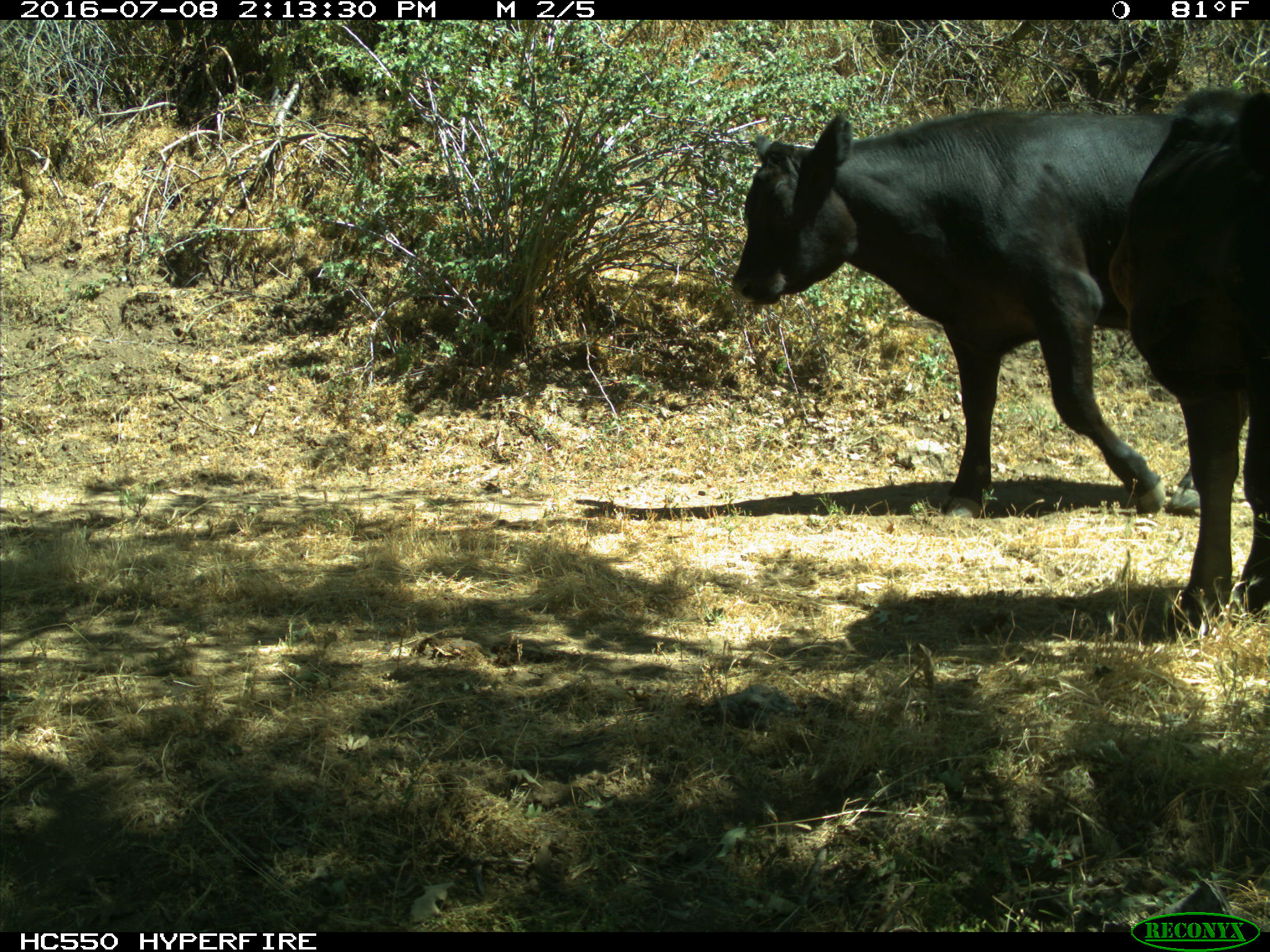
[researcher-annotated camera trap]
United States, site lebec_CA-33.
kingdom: Animalia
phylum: Chordata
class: Mammalia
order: Artiodactyla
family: Bovidae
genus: Bos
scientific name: Bos taurus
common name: domestic cow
Bos taurus (domestic cow).